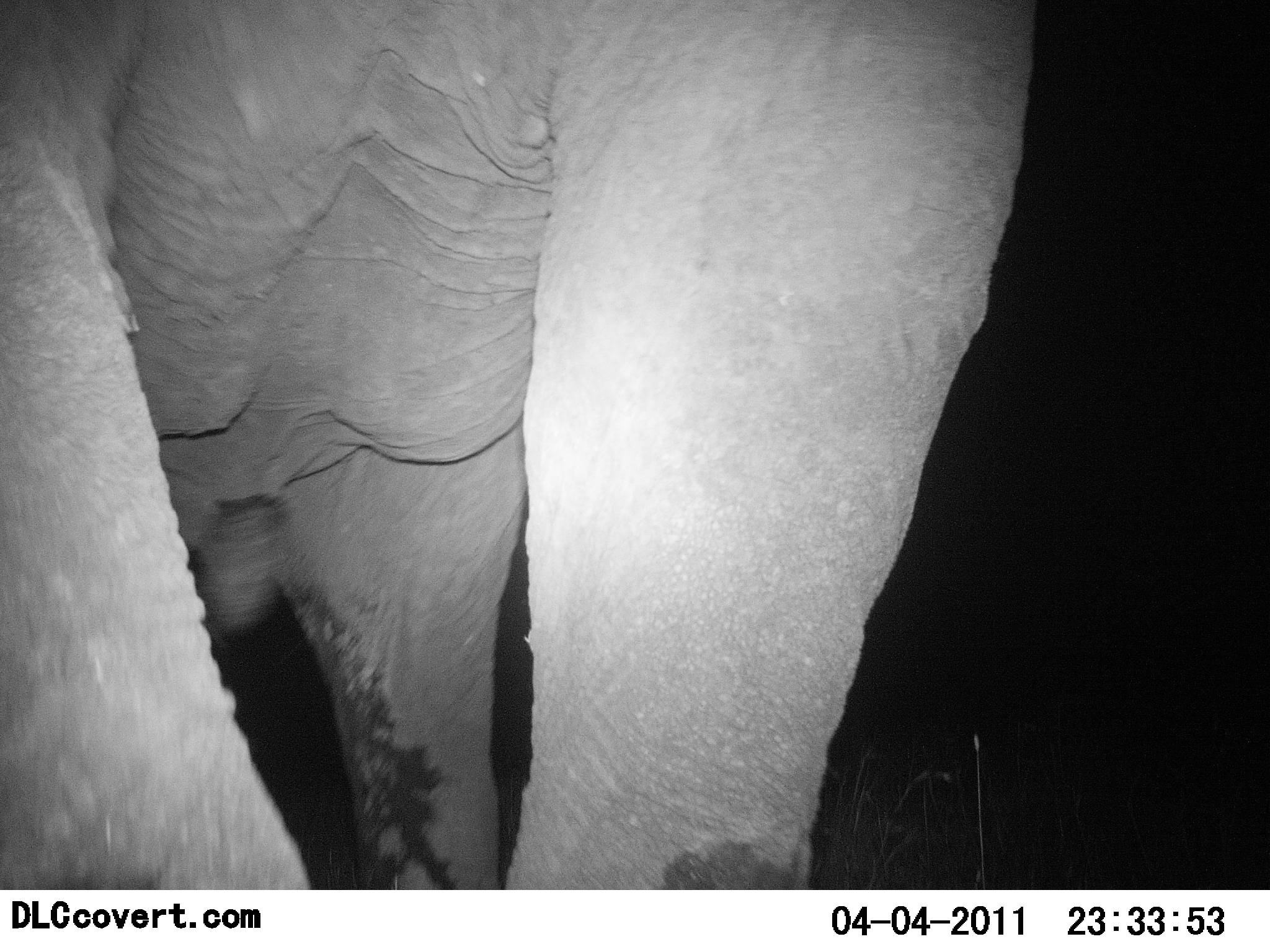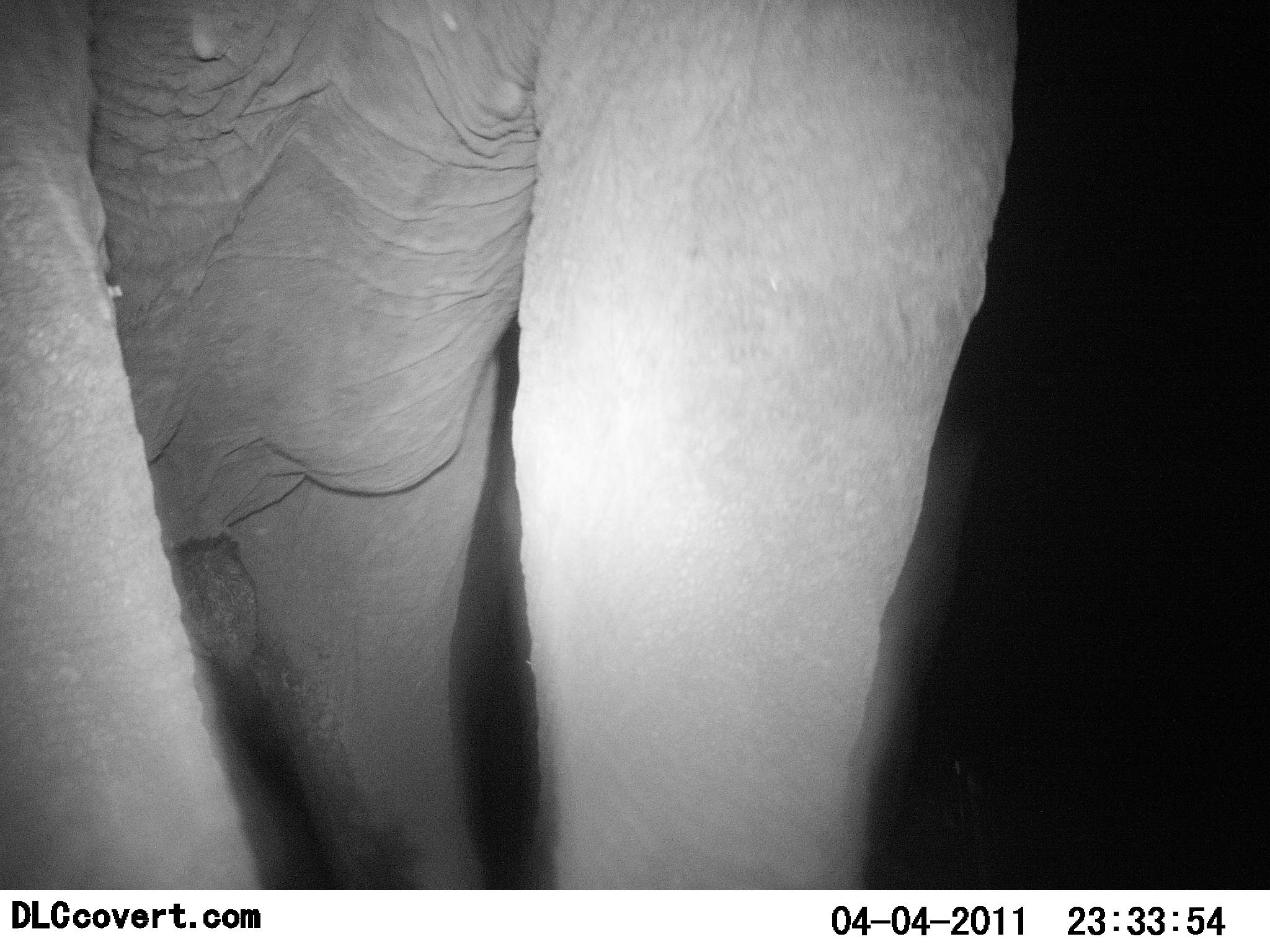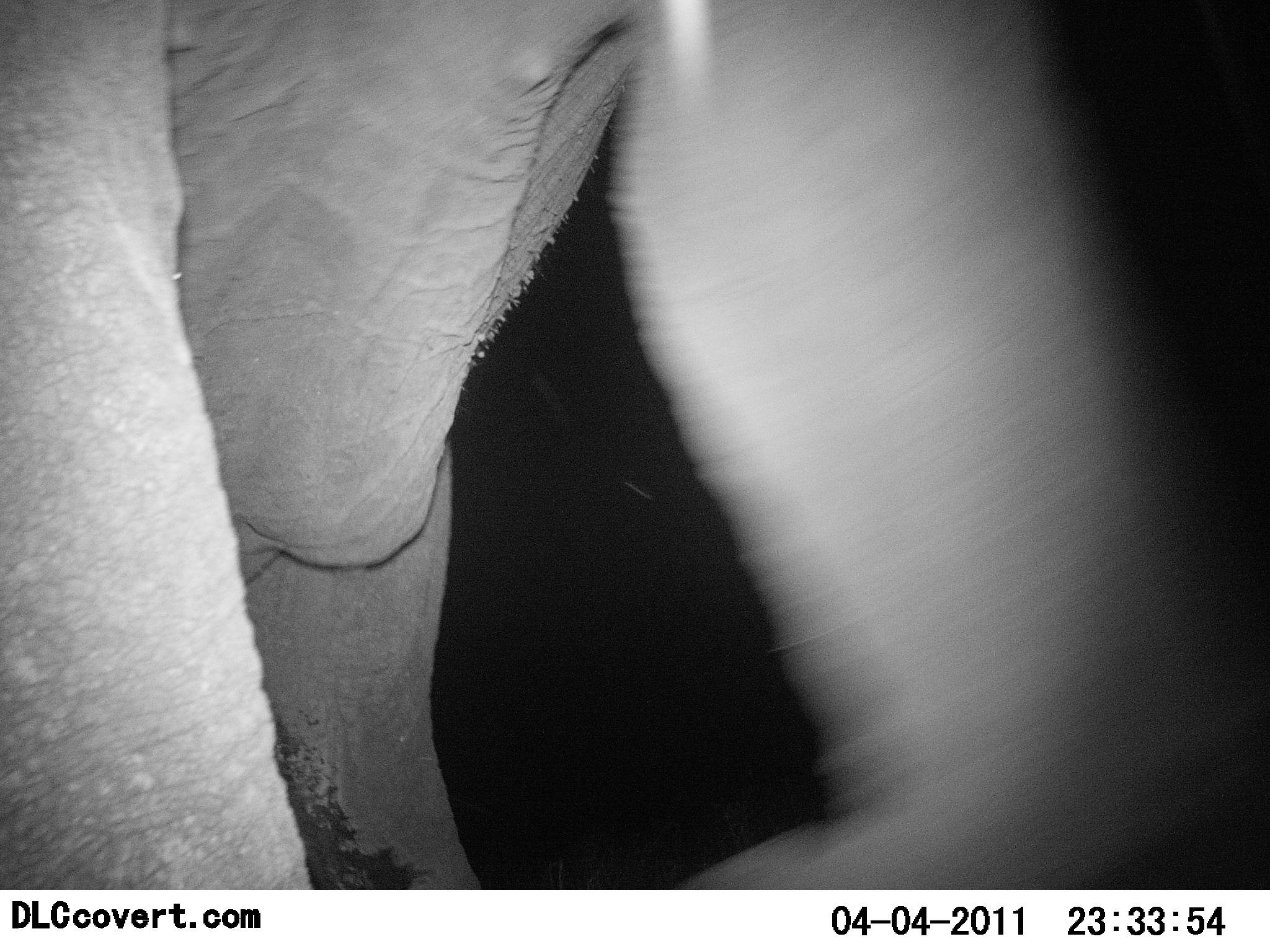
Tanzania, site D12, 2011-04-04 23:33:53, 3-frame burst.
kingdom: Animalia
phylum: Chordata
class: Mammalia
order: Proboscidea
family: Elephantidae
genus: Loxodonta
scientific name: Loxodonta africana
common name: african bush elephant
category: elephant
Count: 1.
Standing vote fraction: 50%.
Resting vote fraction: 0%.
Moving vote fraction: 50%.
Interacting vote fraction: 8%.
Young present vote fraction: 0%.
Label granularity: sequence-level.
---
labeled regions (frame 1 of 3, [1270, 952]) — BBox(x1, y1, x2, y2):
animal: BBox(0, 2, 1040, 889)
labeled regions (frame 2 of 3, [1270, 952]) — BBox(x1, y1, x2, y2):
animal: BBox(0, 2, 1021, 890)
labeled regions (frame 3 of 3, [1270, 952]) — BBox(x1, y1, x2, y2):
animal: BBox(2, 0, 1269, 890)